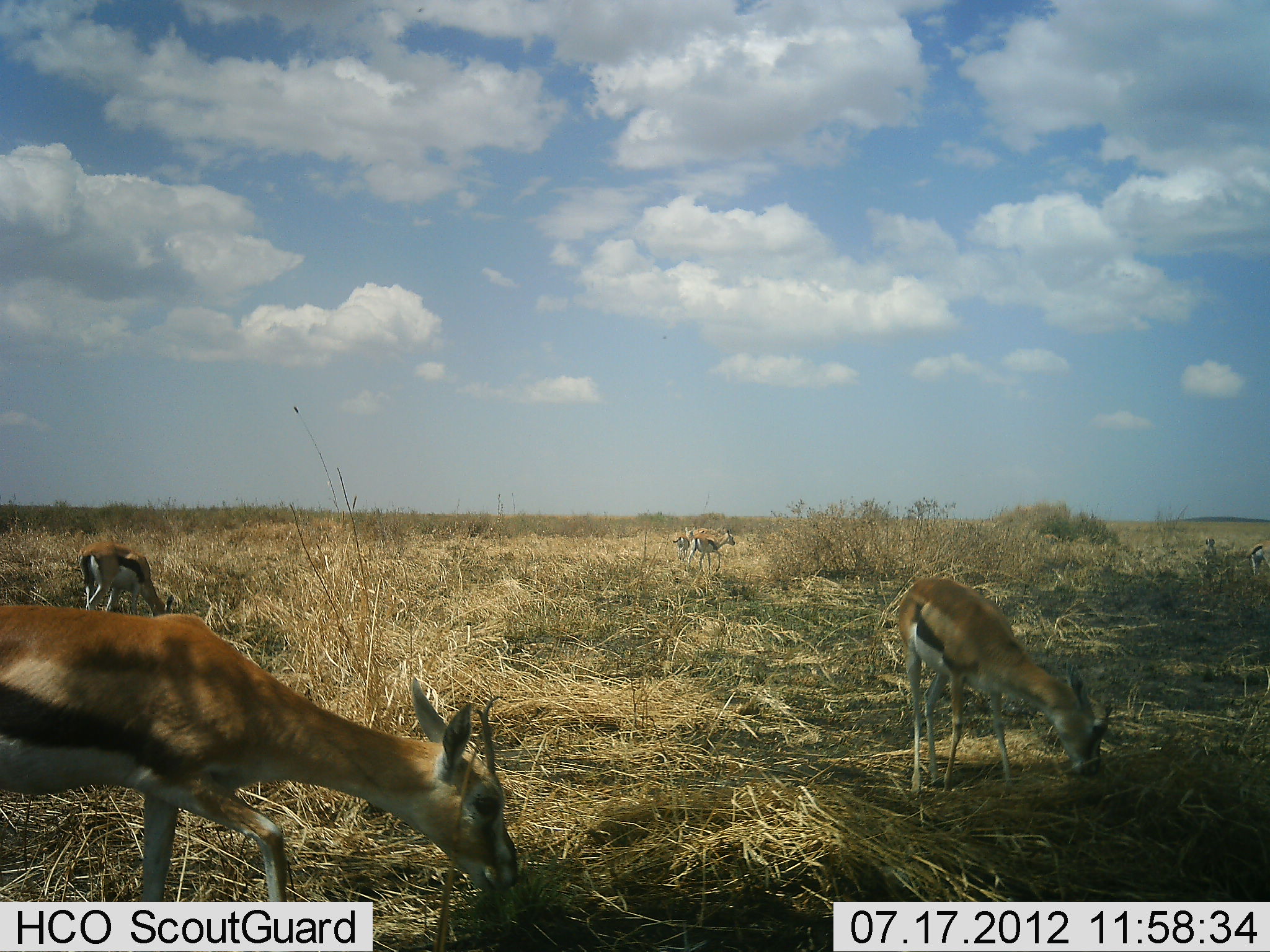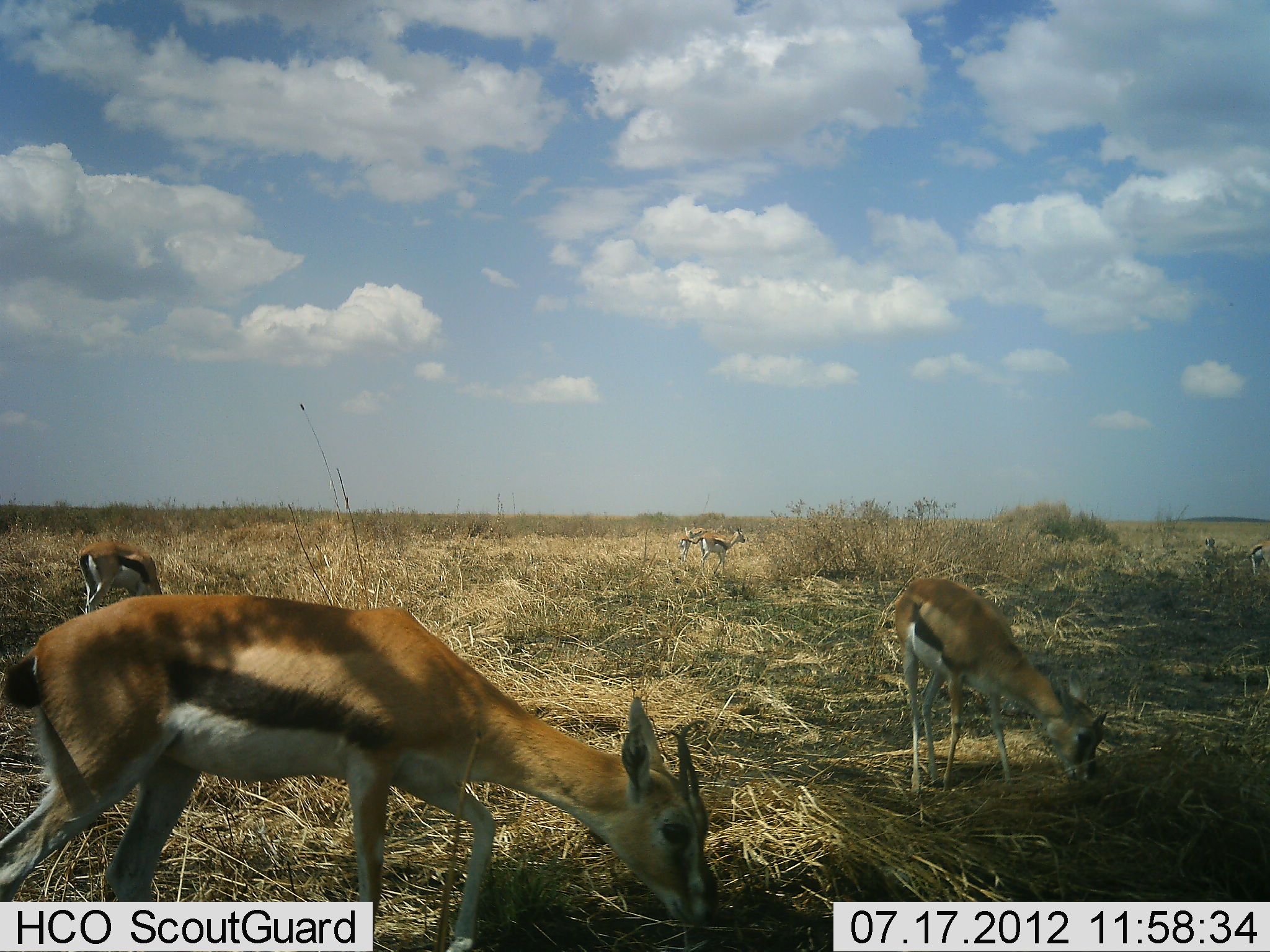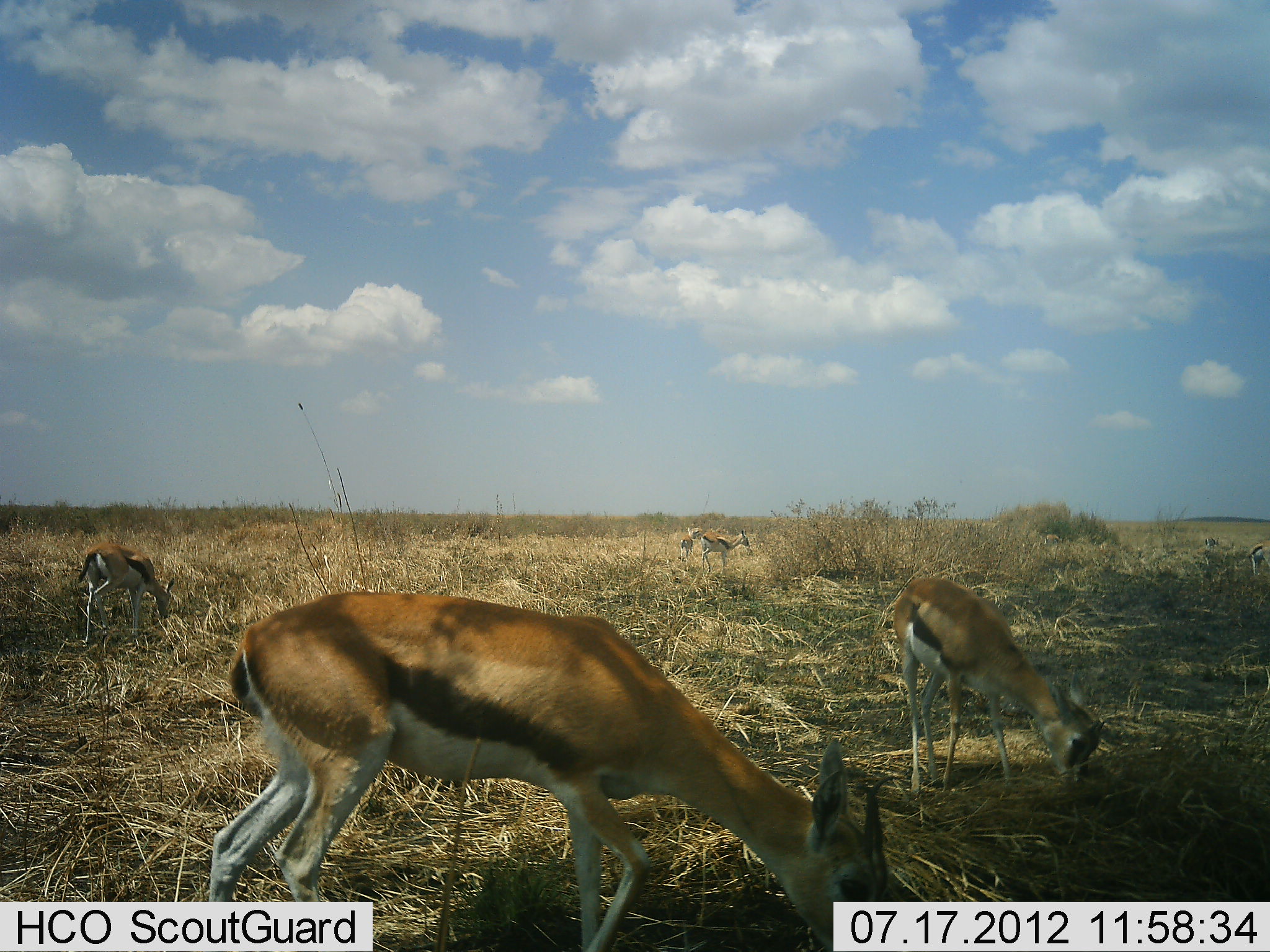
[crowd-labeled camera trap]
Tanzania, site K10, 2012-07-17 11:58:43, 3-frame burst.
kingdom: Animalia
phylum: Chordata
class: Mammalia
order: Artiodactyla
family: Bovidae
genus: Eudorcas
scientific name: Eudorcas thomsonii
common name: thomson's gazelle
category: gazellethomsons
Gazellethomsons (thomson's gazelle) (Eudorcas thomsonii), count 5. Behavior (volunteer vote fractions): standing 30%, resting 10%, moving 20%, interacting 0%. Young present (vote fraction): 0%. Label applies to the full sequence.